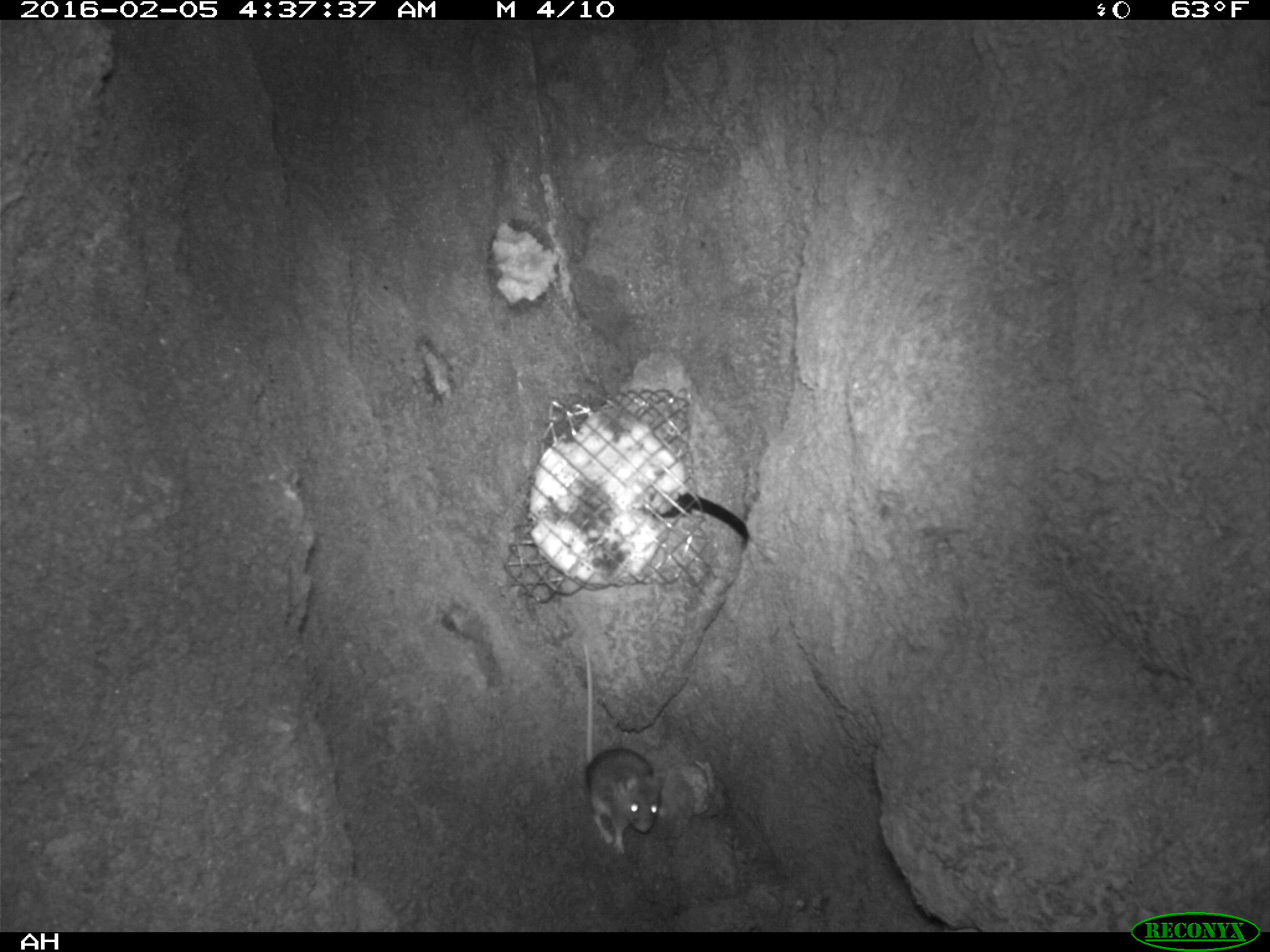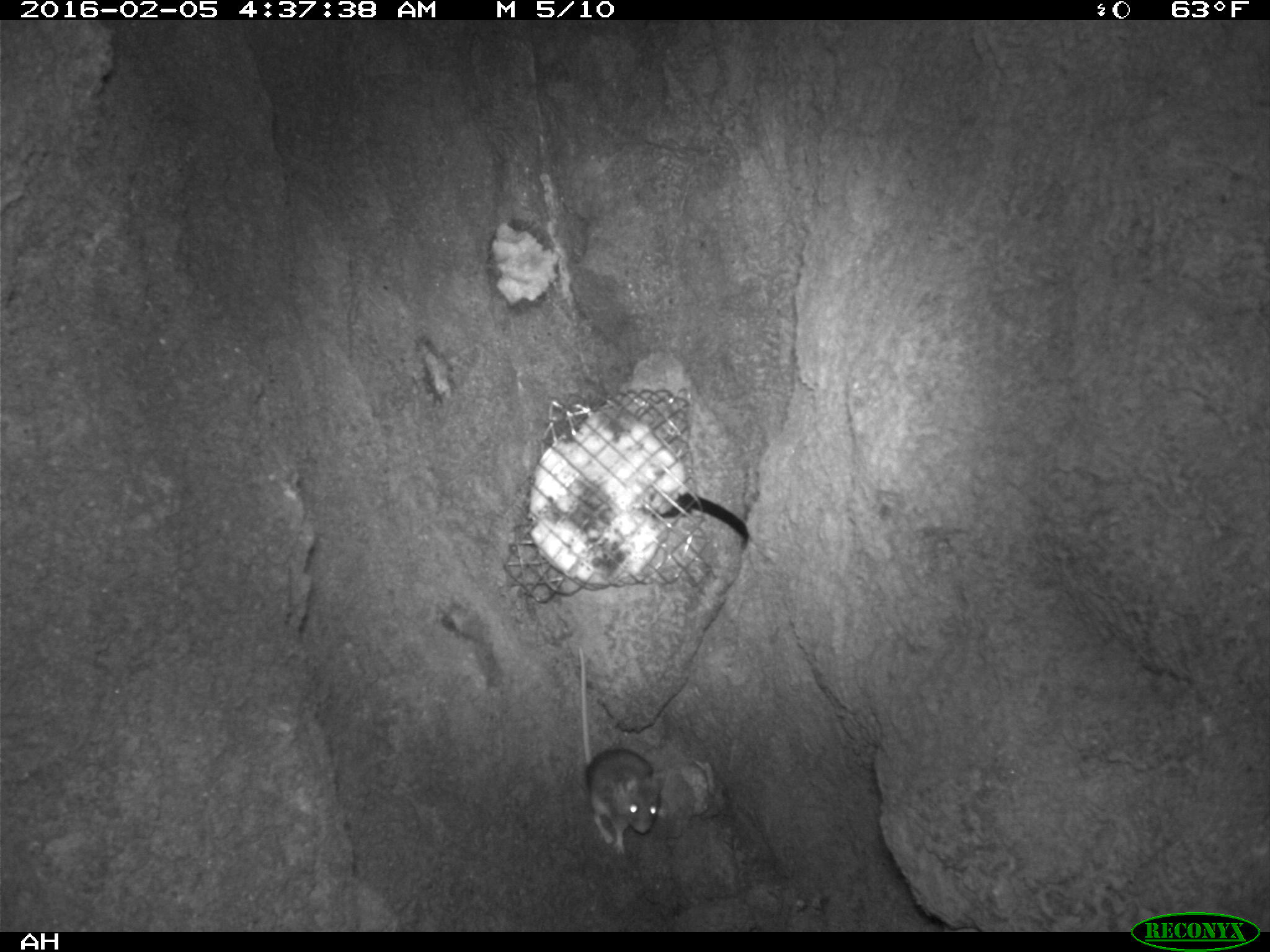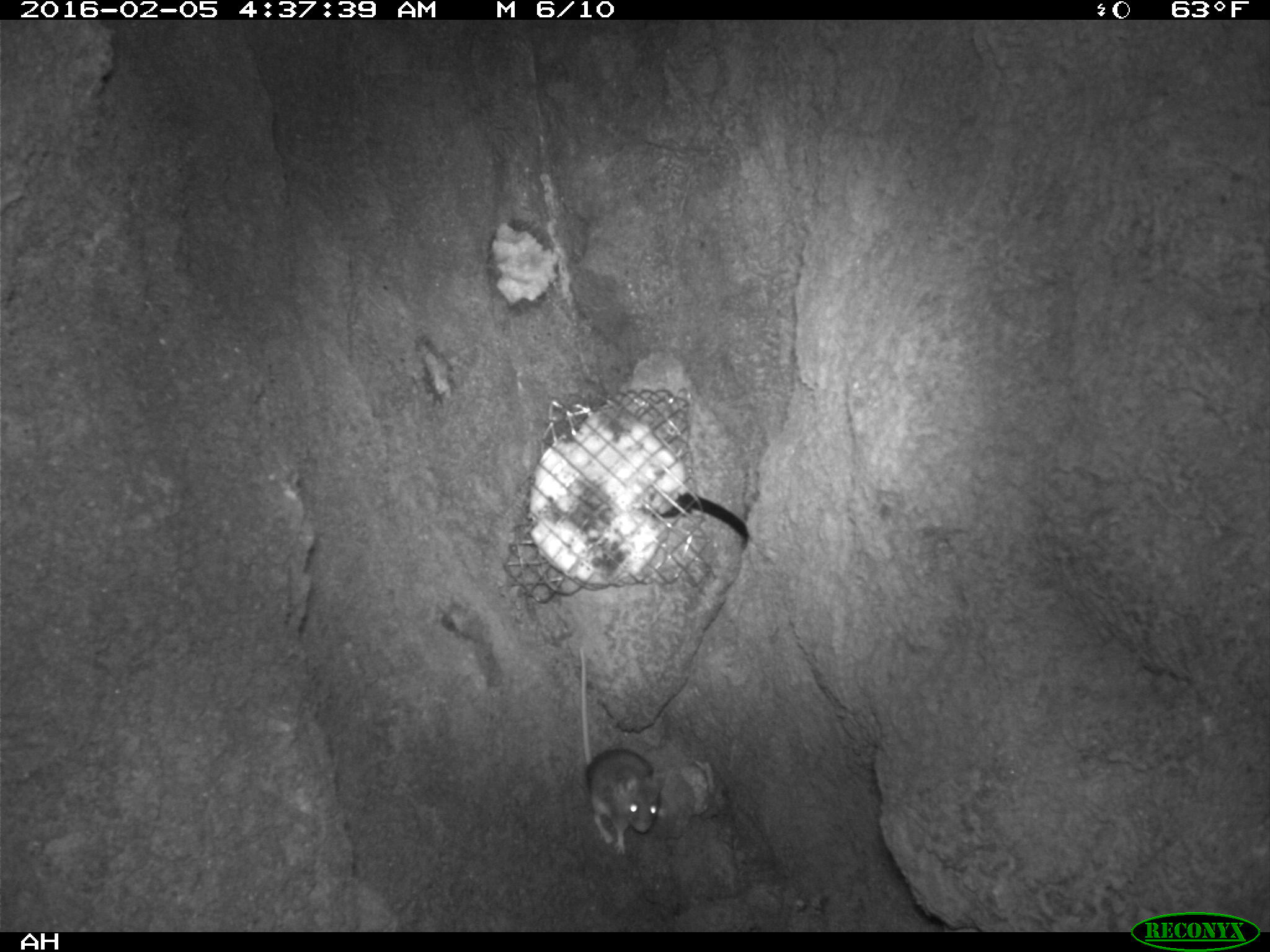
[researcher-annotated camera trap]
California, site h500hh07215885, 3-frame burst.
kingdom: Animalia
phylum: Chordata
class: Mammalia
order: Rodentia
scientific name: Rodentia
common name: rodent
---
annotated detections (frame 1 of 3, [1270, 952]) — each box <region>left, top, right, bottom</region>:
rodent: <region>584, 639, 666, 856</region>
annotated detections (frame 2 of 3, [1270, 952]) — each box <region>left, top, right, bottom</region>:
rodent: <region>573, 638, 667, 851</region>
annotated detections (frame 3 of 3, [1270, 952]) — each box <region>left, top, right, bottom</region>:
rodent: <region>578, 643, 667, 854</region>